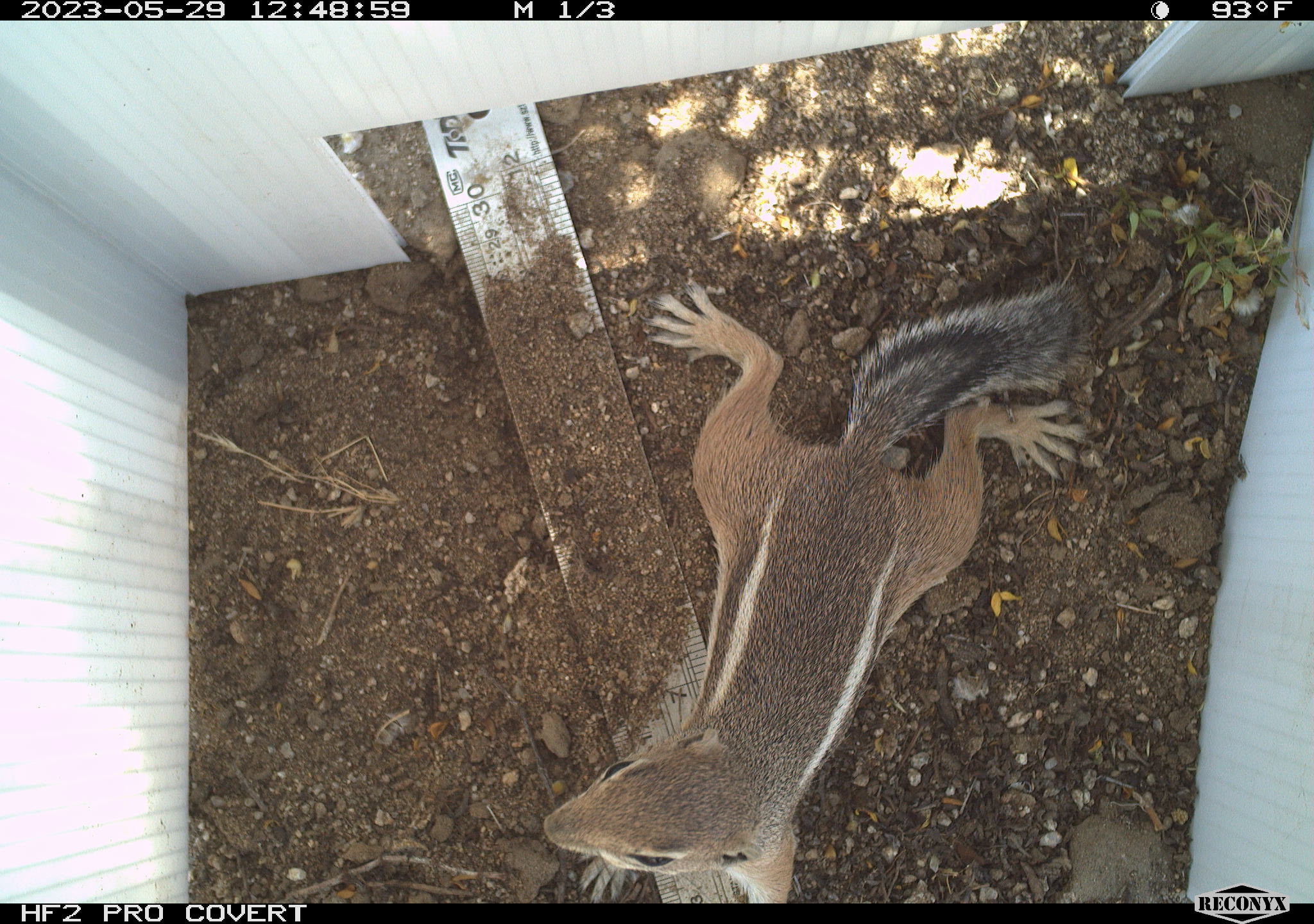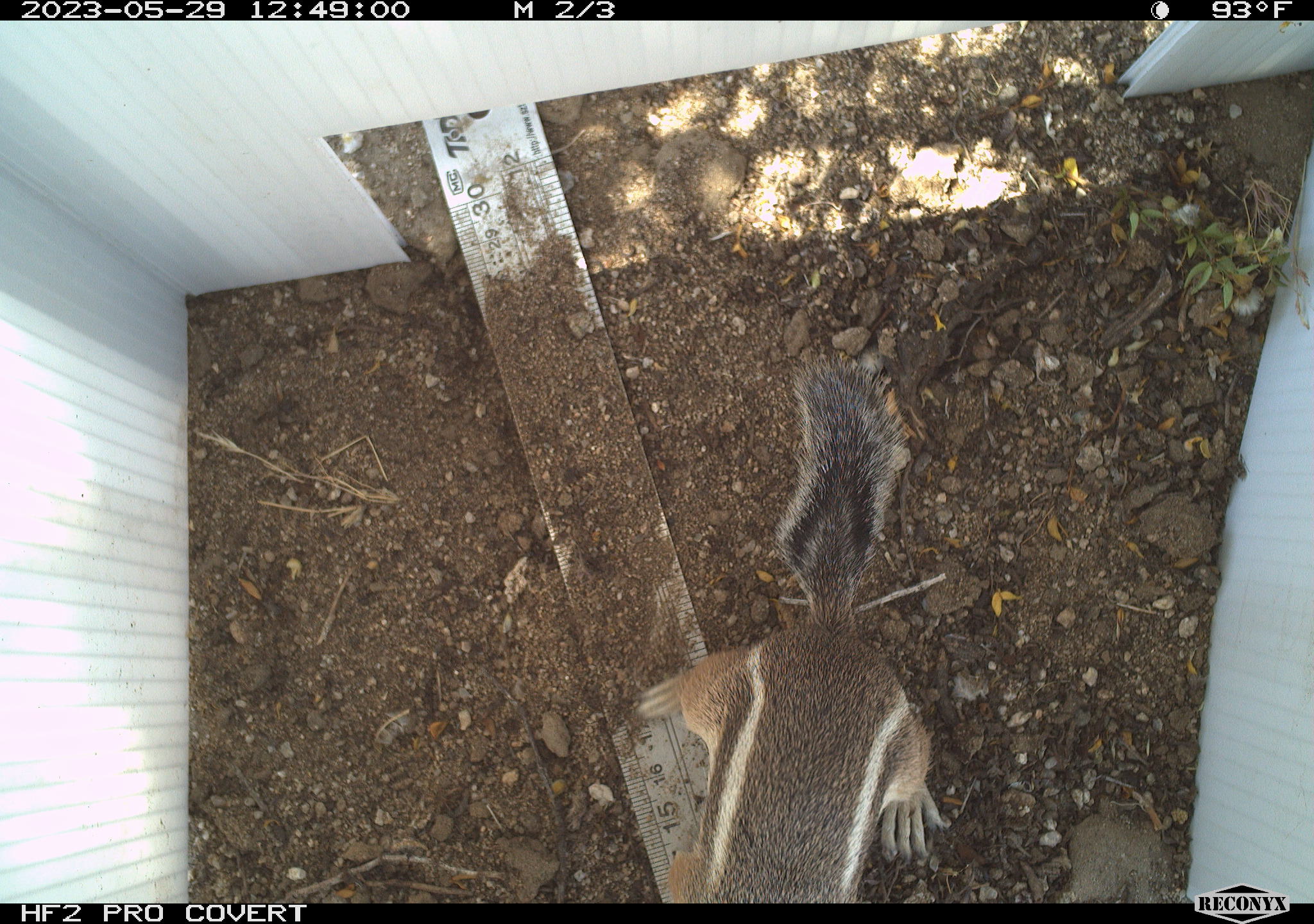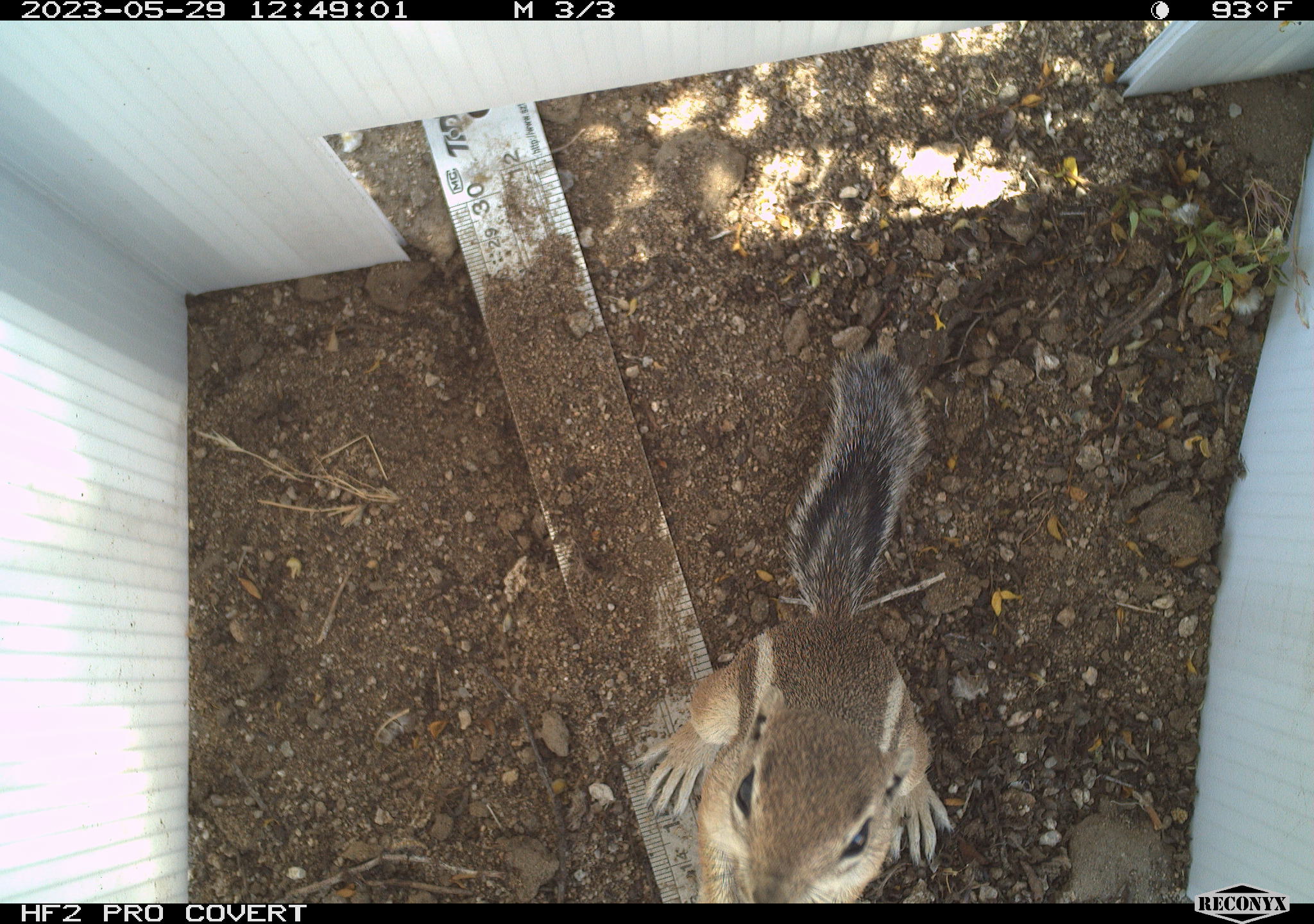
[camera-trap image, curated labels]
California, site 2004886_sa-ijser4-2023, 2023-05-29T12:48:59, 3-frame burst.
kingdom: Animalia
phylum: Chordata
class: Mammalia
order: Rodentia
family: Sciuridae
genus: Ammospermophilus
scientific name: Ammospermophilus leucurus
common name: white-tailed antelope squirrel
White-tailed antelope squirrel (Ammospermophilus leucurus).